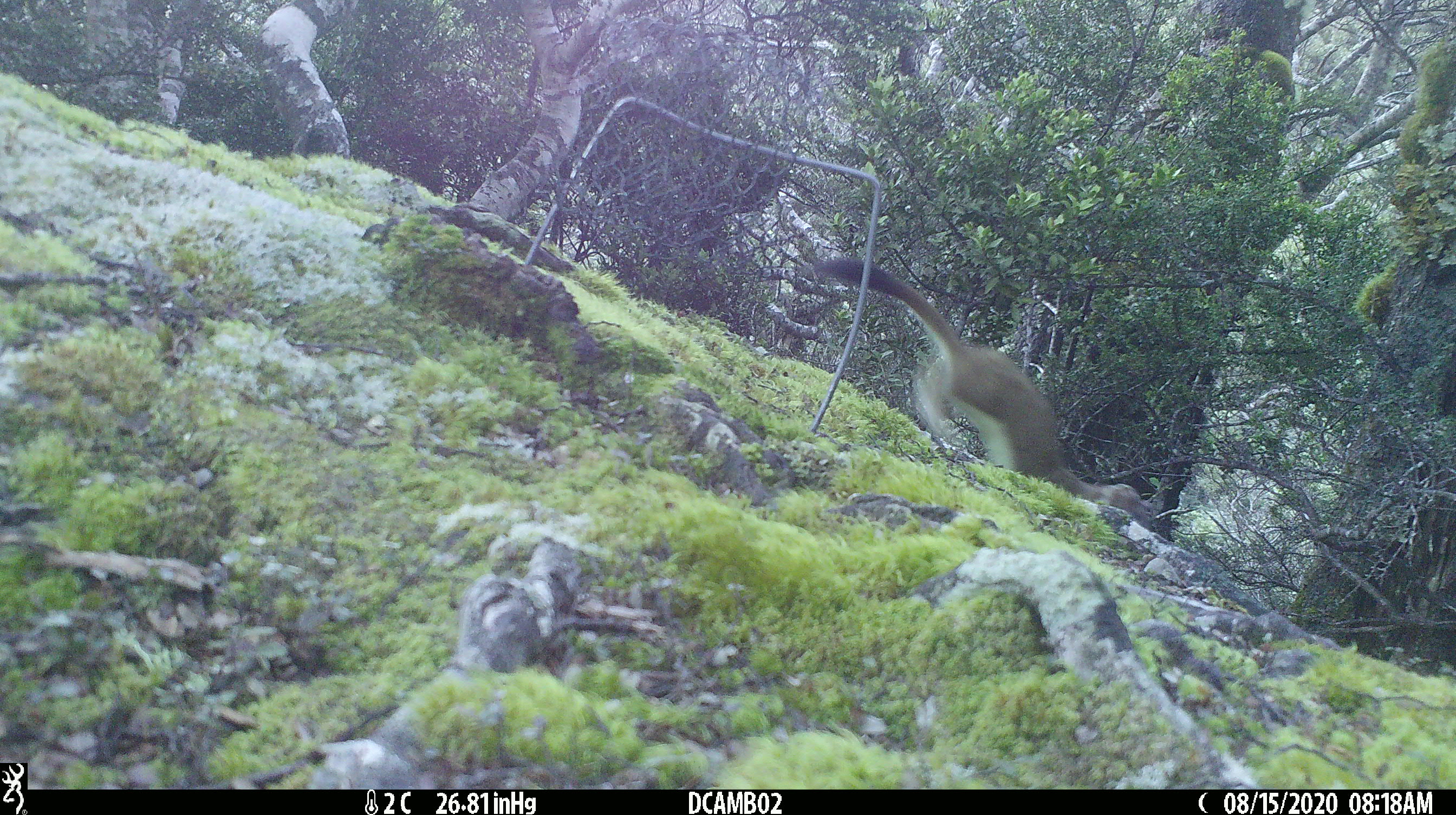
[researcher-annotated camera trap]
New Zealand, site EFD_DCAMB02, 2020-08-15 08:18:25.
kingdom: Animalia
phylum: Chordata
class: Mammalia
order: Carnivora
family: Mustelidae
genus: Mustela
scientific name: Mustela erminea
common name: stoat